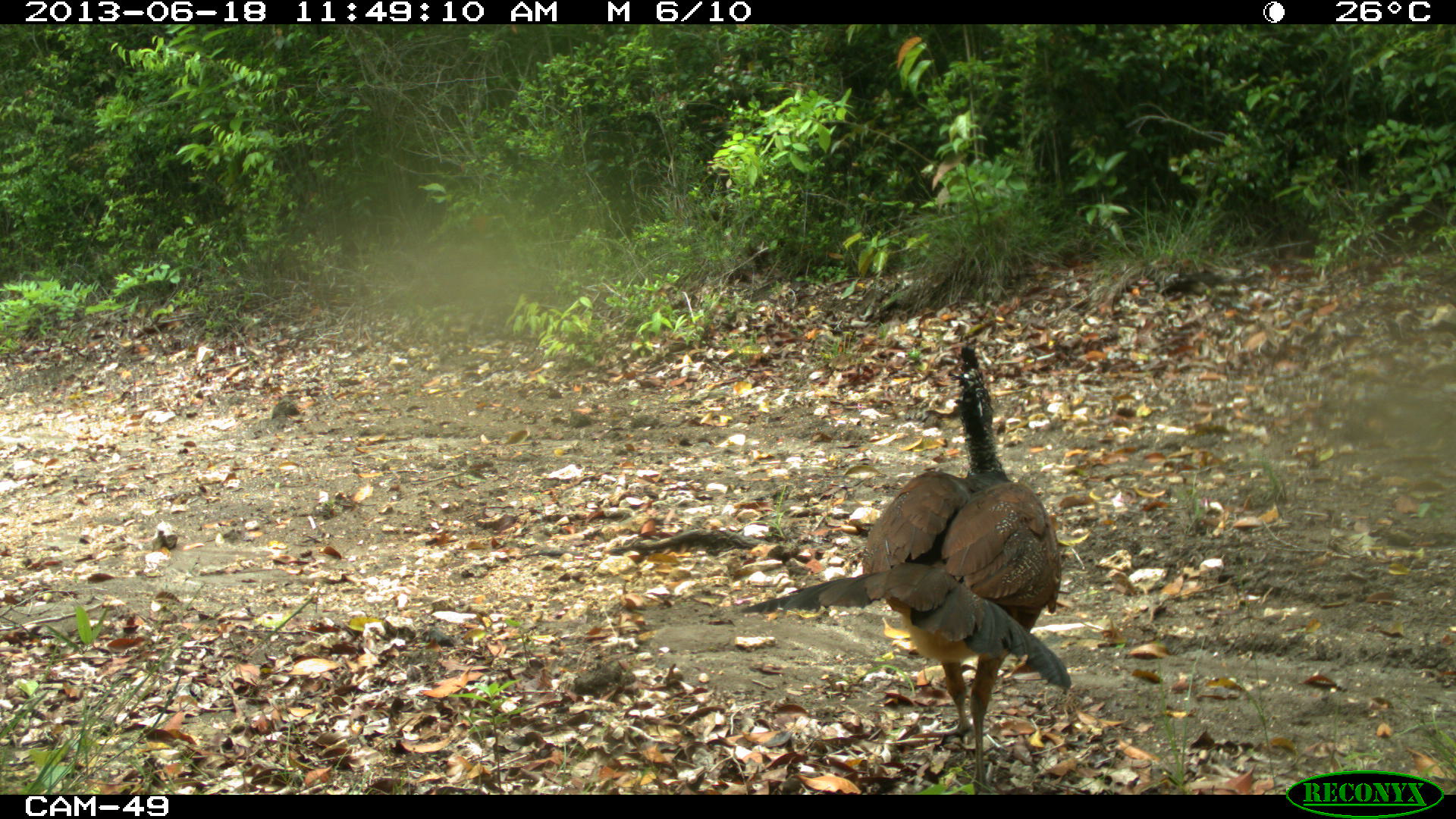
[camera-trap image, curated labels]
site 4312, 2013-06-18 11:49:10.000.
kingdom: Animalia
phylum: Chordata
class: Aves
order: Galliformes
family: Cracidae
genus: Crax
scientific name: Crax rubra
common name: great curassow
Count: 1.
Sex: female.